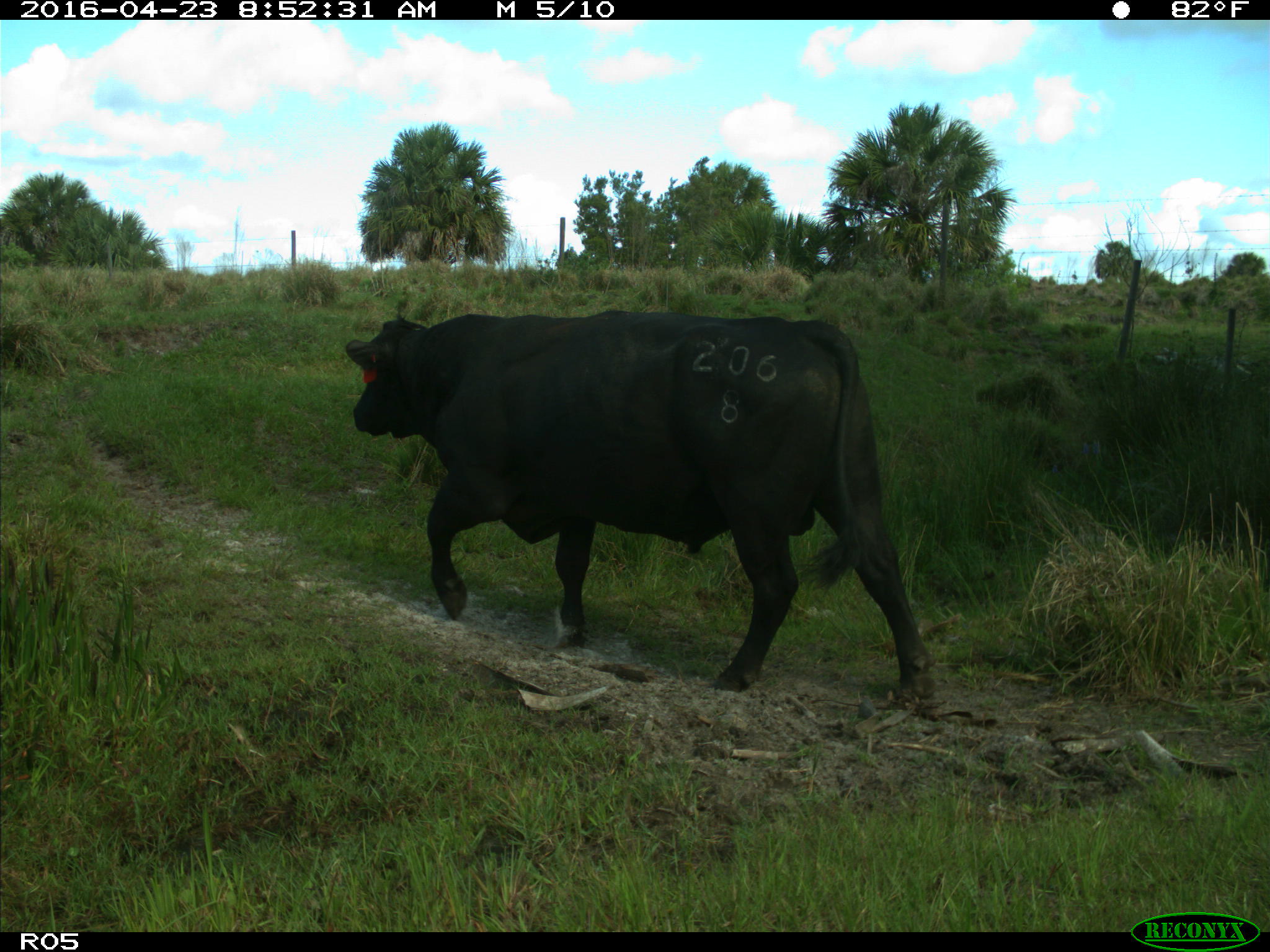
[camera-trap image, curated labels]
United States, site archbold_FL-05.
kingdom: Animalia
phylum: Chordata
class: Mammalia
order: Artiodactyla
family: Bovidae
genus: Bos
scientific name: Bos taurus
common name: domestic cow